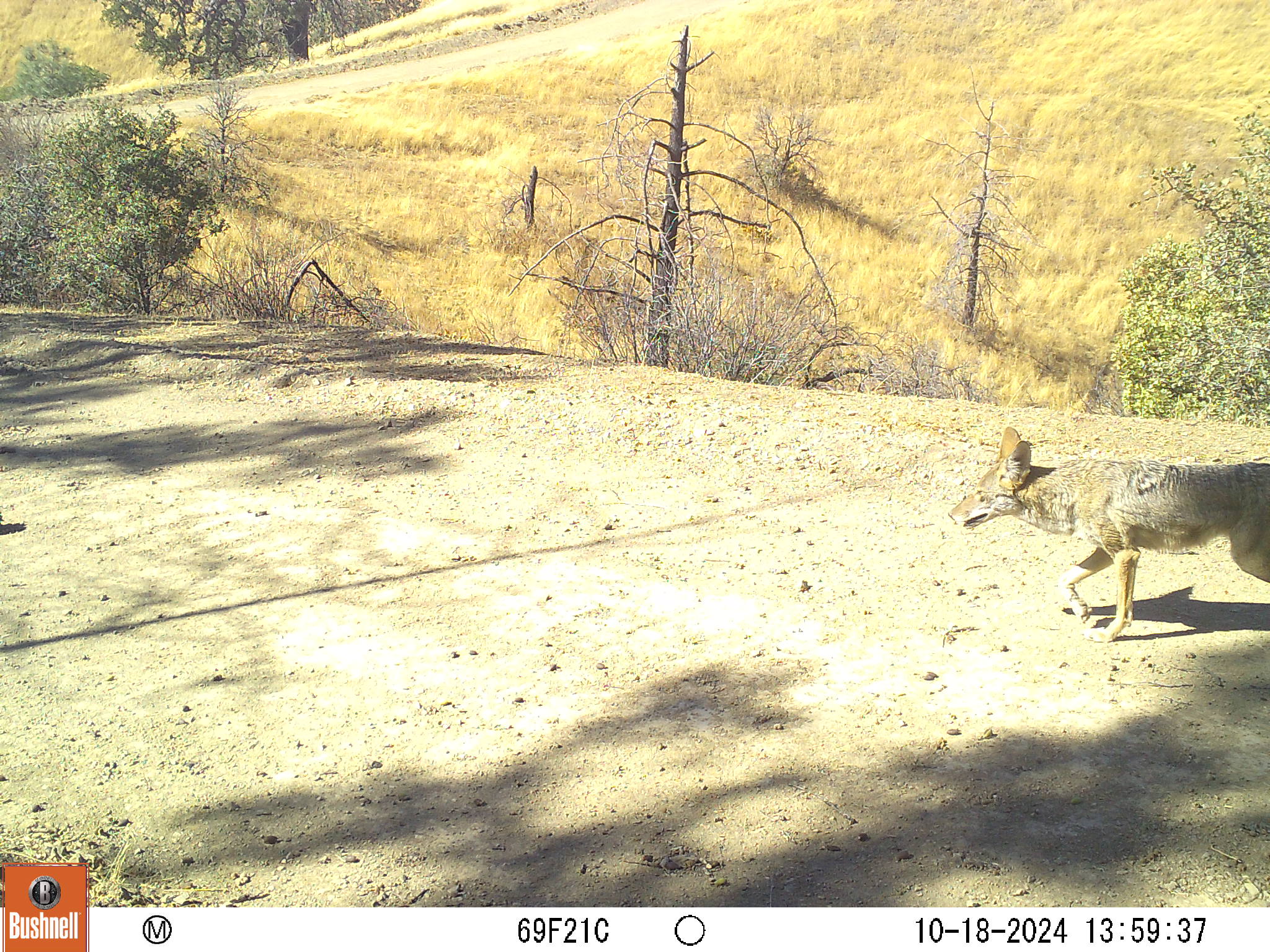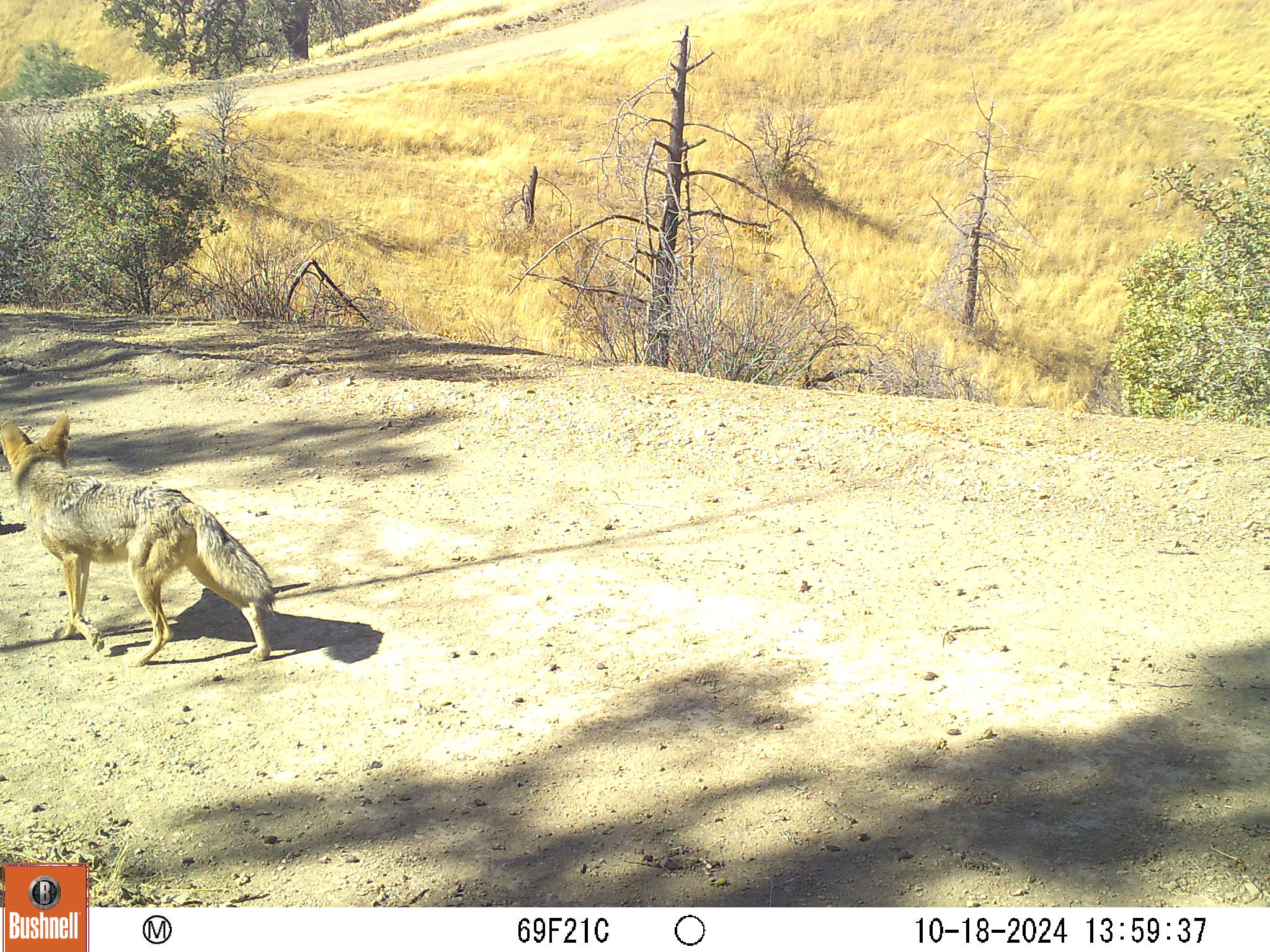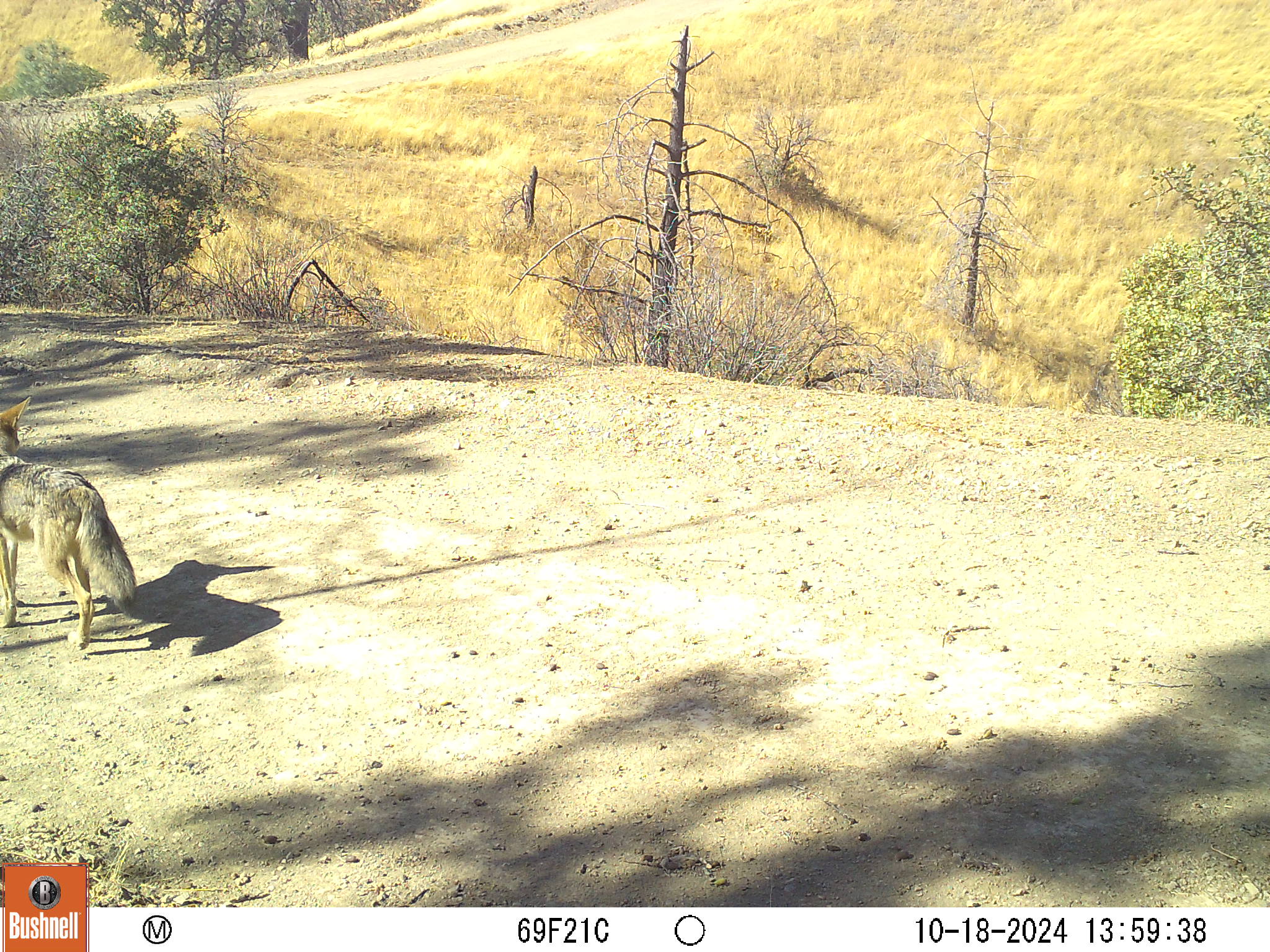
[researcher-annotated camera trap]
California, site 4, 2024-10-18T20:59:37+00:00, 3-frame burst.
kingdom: Animalia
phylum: Chordata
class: Mammalia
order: Carnivora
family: Canidae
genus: Canis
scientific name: Canis latrans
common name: coyote